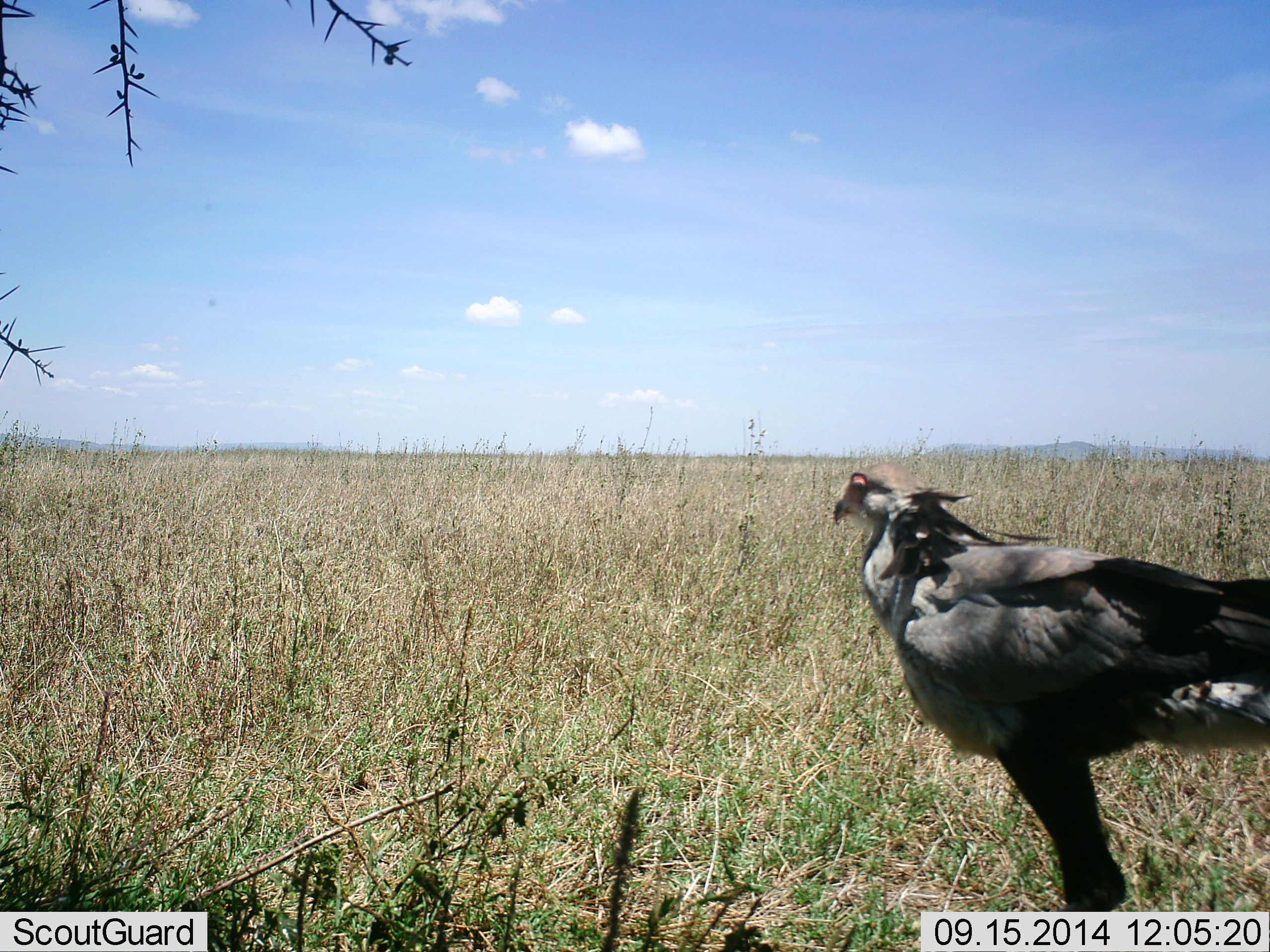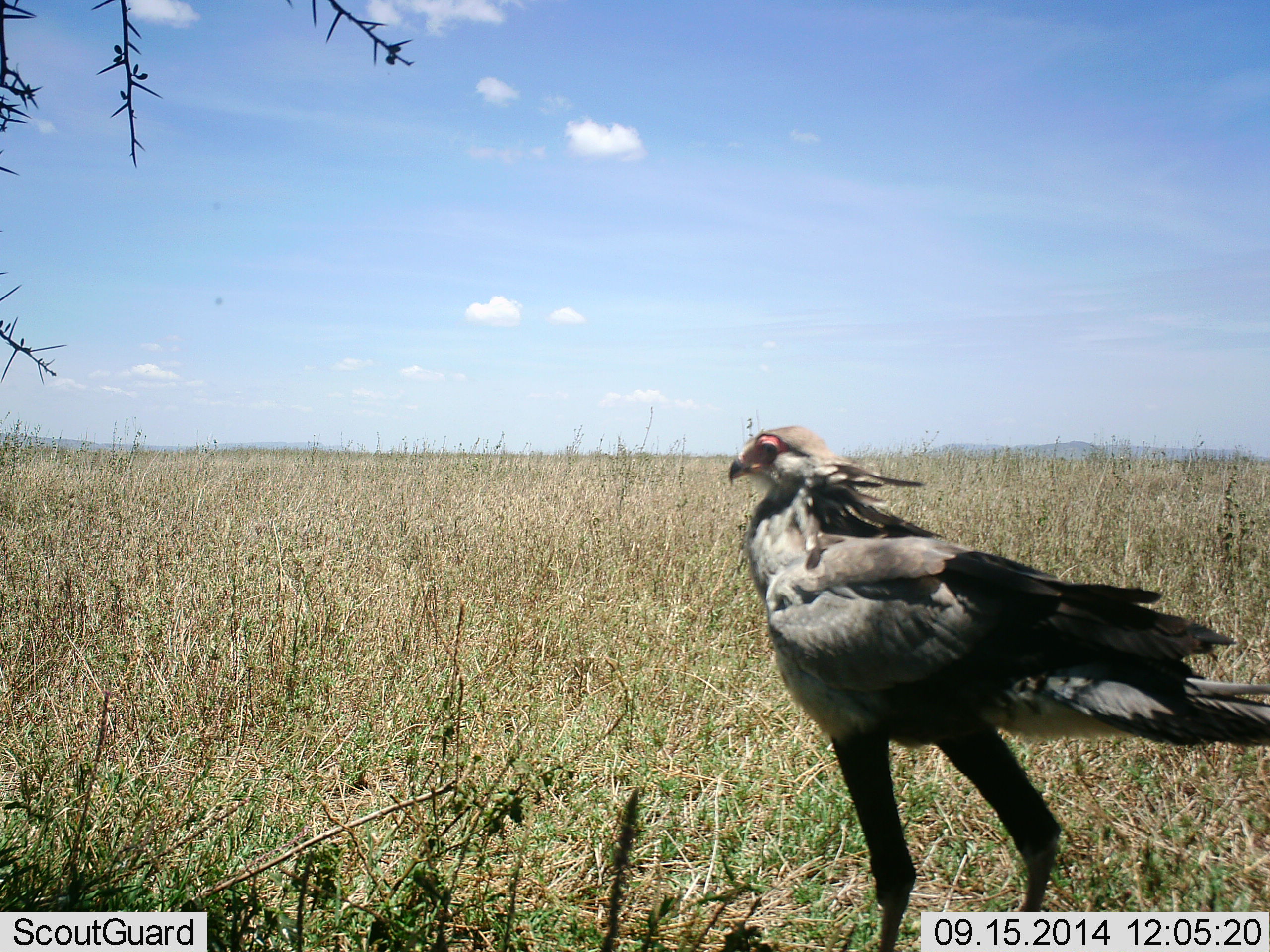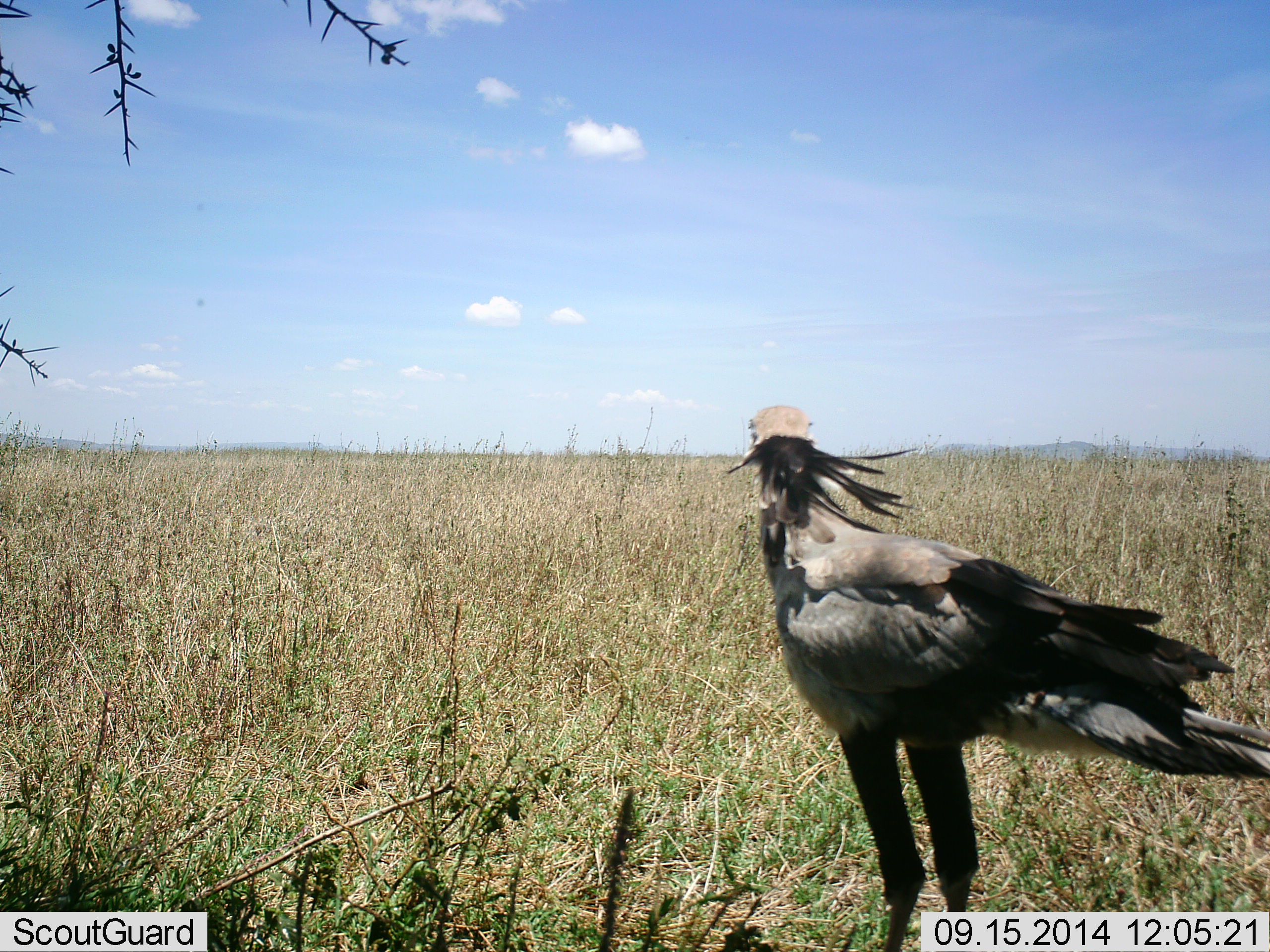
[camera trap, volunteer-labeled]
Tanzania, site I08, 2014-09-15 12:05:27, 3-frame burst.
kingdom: Animalia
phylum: Chordata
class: Aves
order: Accipitriformes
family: Sagittariidae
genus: Sagittarius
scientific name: Sagittarius serpentarius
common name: secretary bird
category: secretarybird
Secretarybird (secretary bird) (Sagittarius serpentarius), count 1. Behavior (volunteer vote fractions): standing 50%, resting 0%, moving 70%, interacting 0%. Young present (vote fraction): 0%. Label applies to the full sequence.